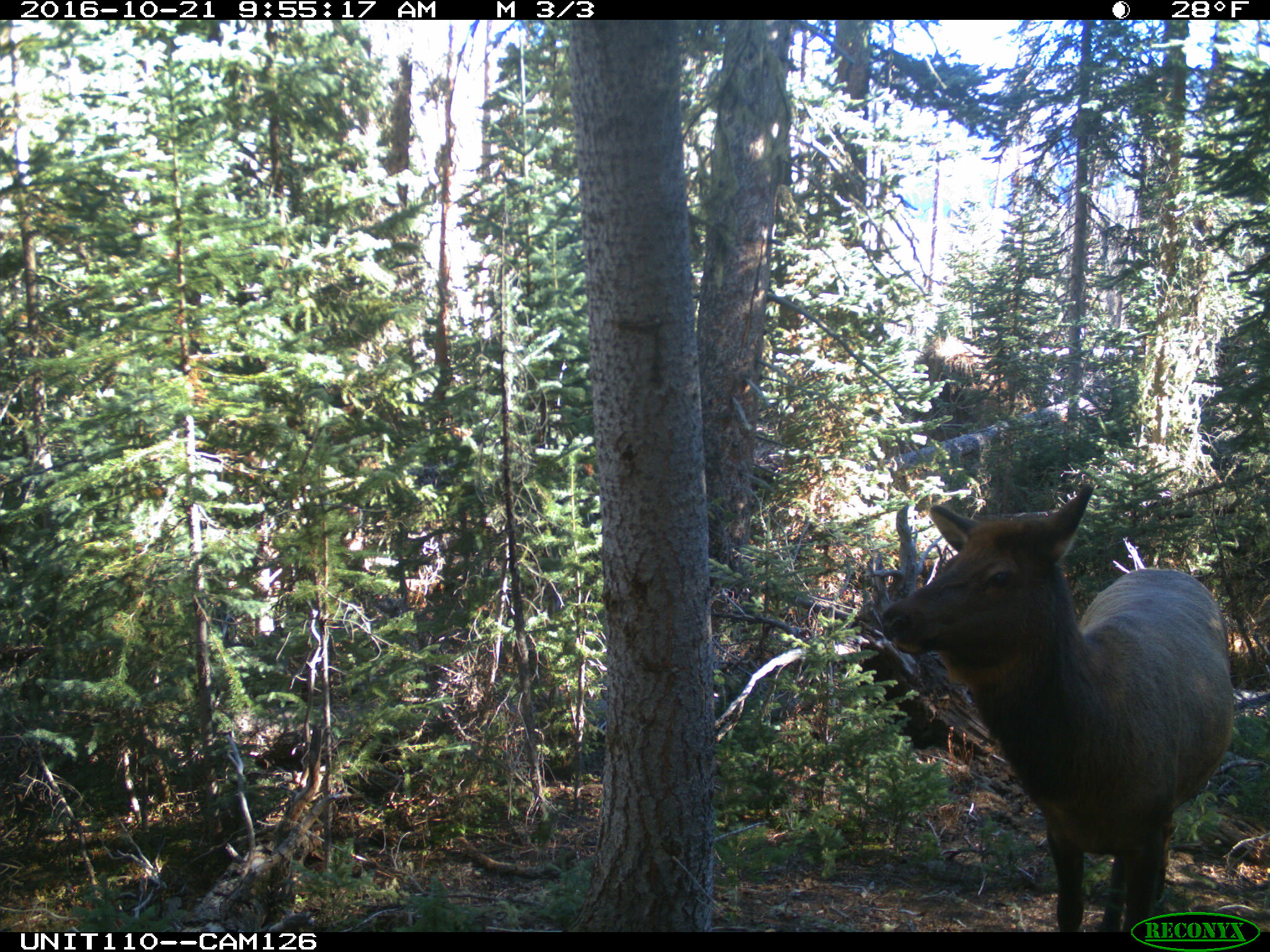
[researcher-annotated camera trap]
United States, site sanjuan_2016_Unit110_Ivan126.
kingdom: Animalia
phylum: Chordata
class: Mammalia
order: Artiodactyla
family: Cervidae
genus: Cervus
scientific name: Cervus elaphus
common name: red deer